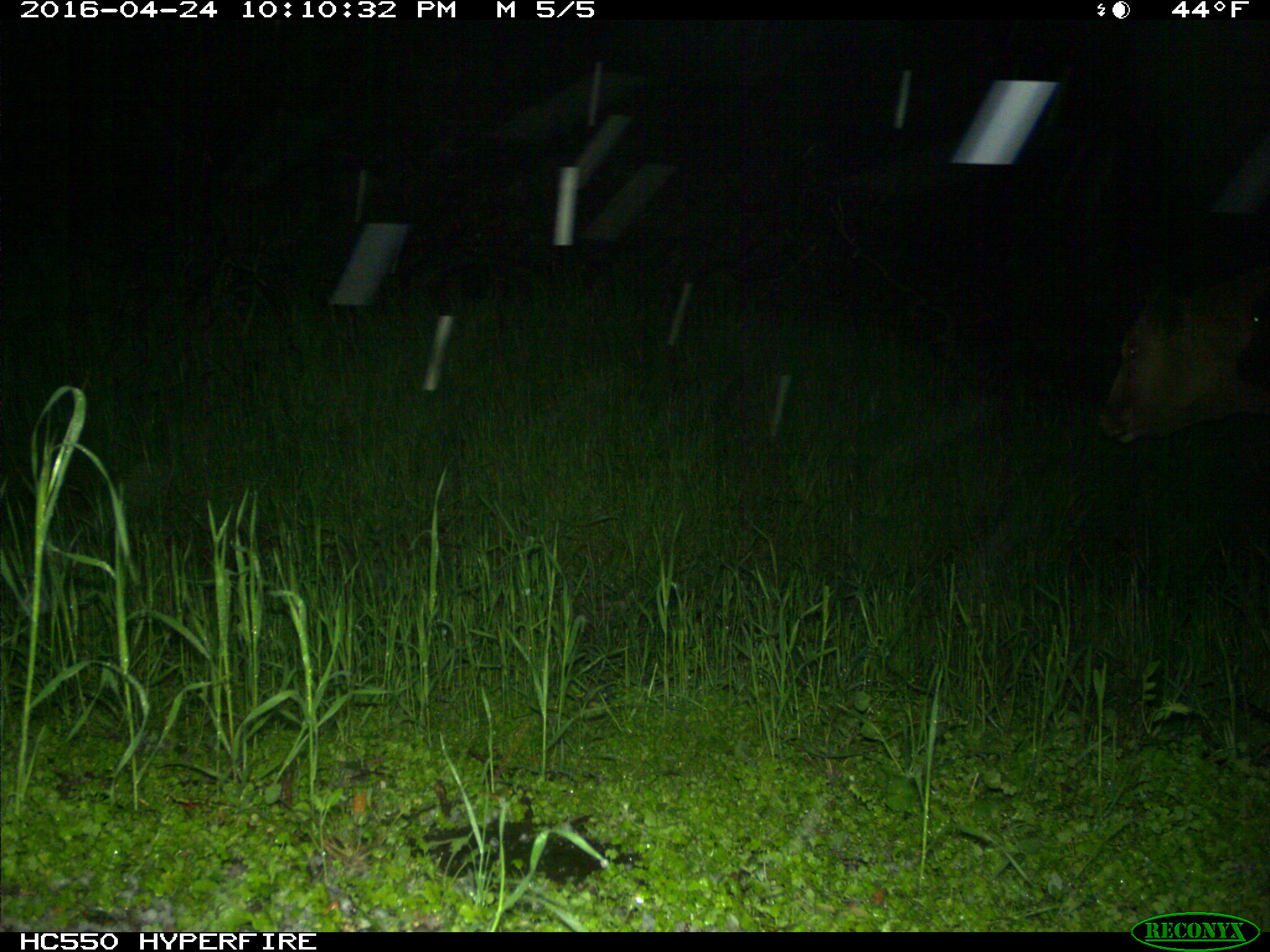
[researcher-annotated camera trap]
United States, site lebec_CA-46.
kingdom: Animalia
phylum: Chordata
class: Mammalia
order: Artiodactyla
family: Bovidae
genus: Bos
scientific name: Bos taurus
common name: domestic cow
Bos taurus (domestic cow).